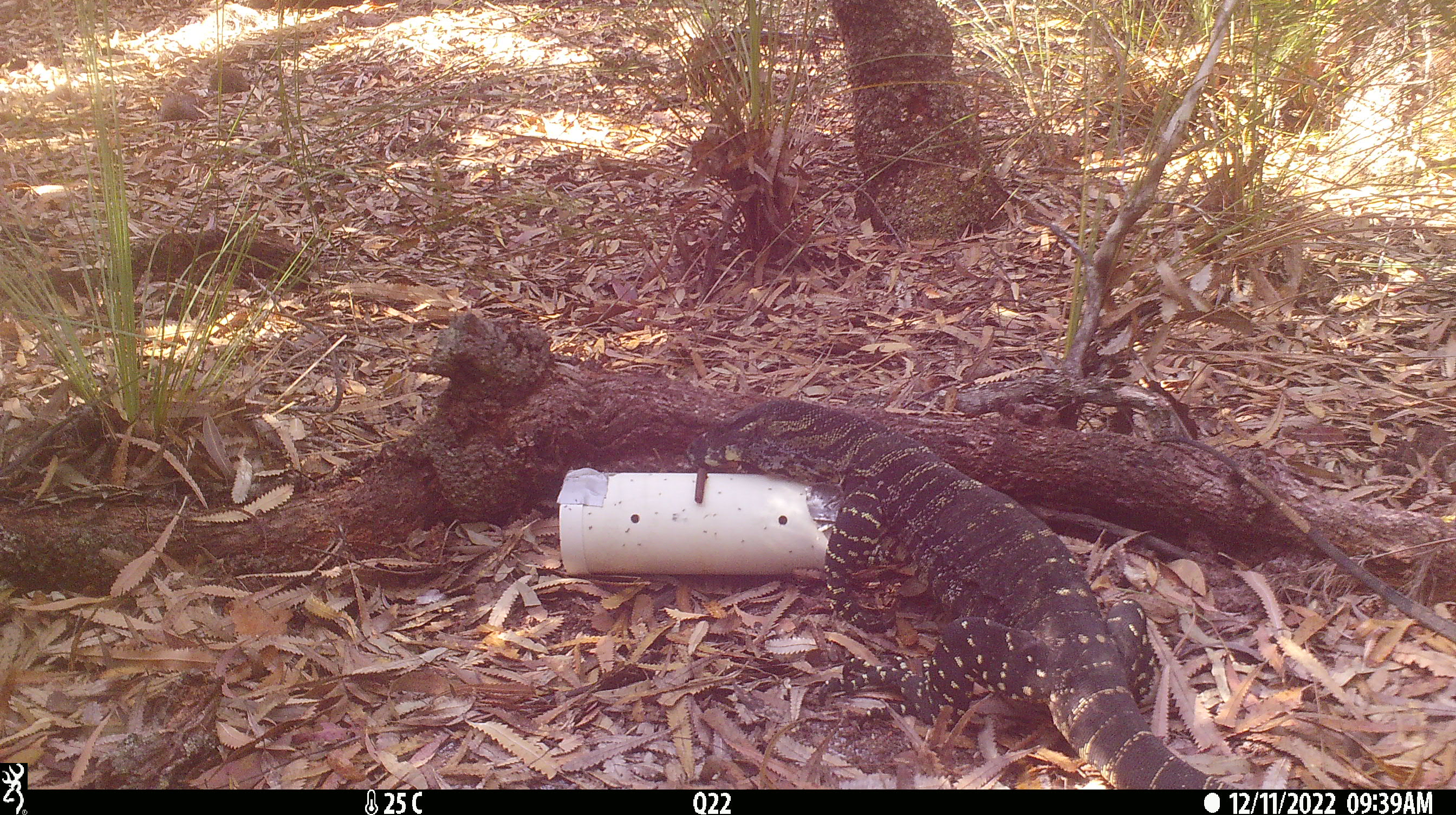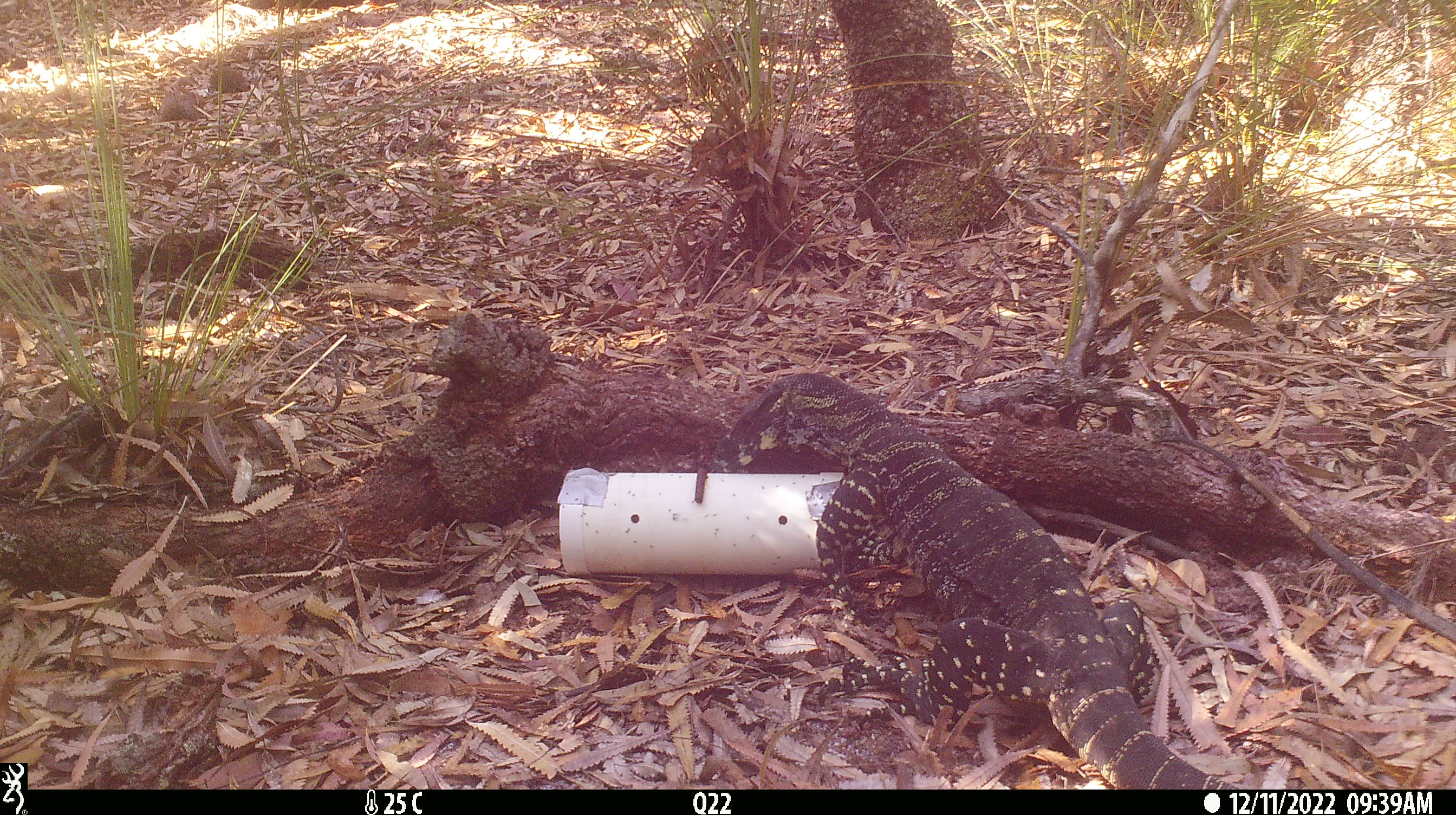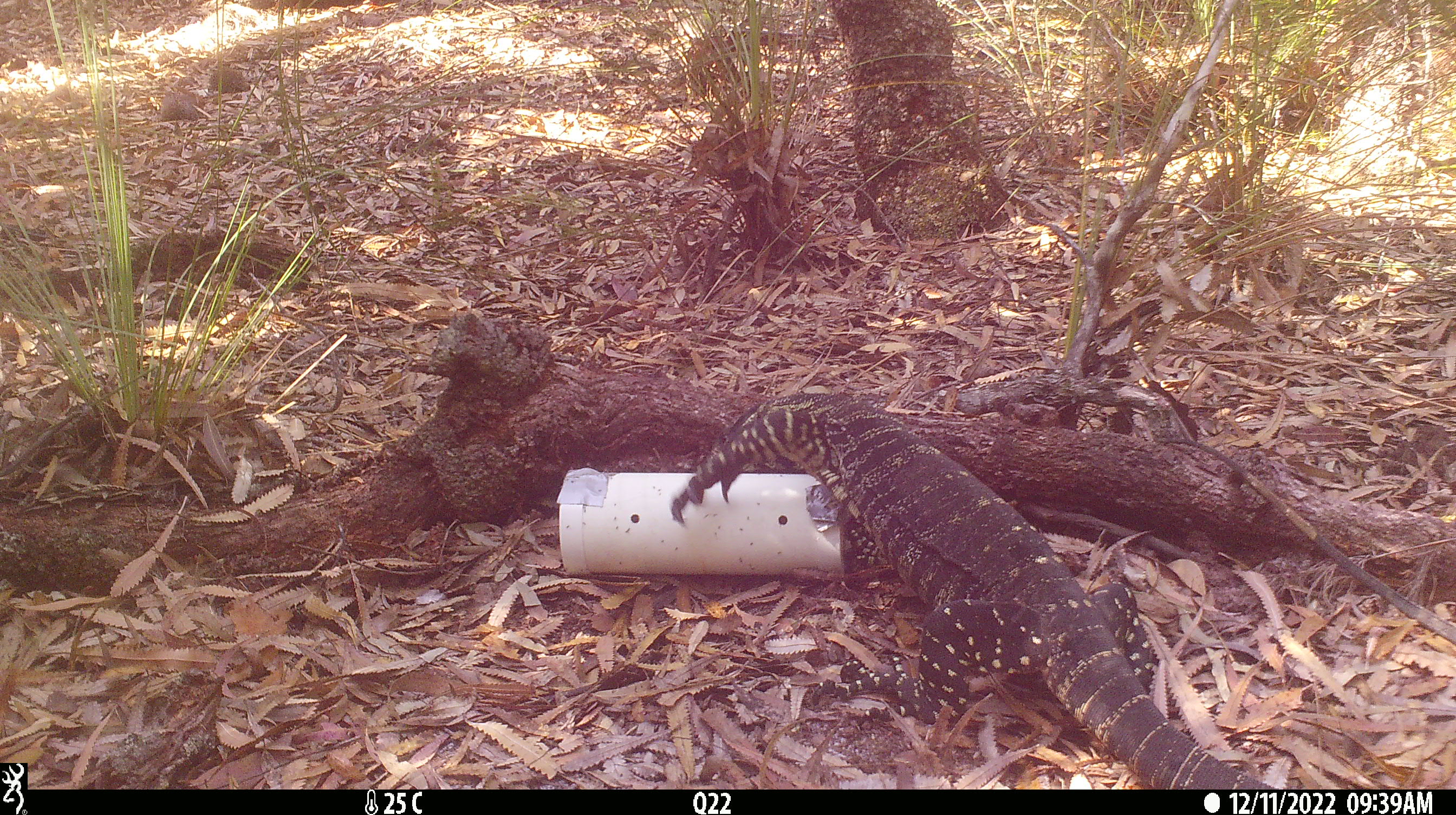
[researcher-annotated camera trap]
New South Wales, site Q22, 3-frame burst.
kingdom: Animalia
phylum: Chordata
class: Reptilia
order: Squamata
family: Varanidae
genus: Varanus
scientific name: Varanus varius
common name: lace monitor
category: goanna